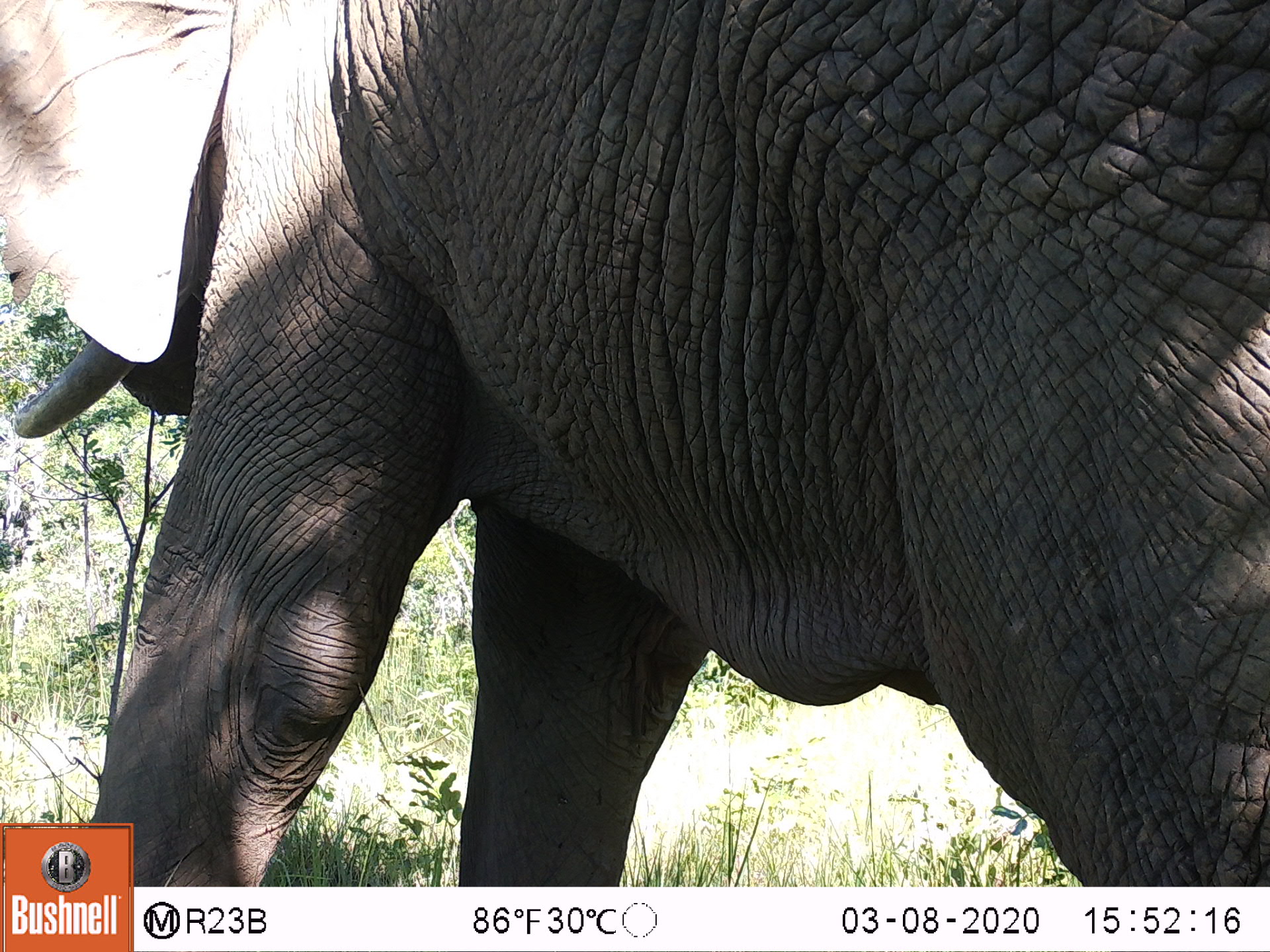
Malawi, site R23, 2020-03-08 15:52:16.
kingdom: Animalia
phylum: Chordata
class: Mammalia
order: Proboscidea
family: Elephantidae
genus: Loxodonta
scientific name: Loxodonta africana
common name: african savanna elephant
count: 1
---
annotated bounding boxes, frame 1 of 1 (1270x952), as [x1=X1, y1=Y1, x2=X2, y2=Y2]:
african savanna elephant: [x1=0, y1=0, x2=1269, y2=821]